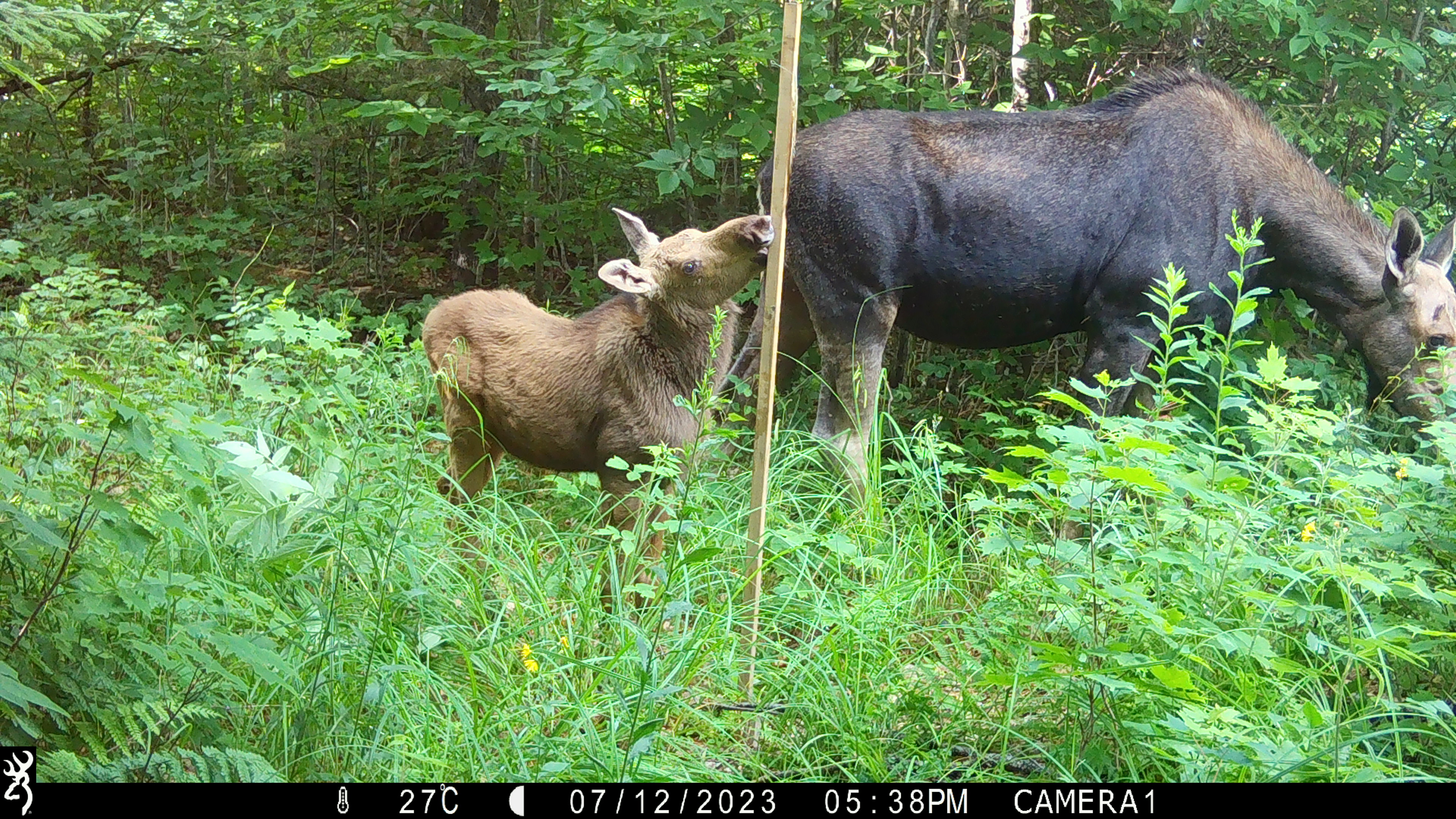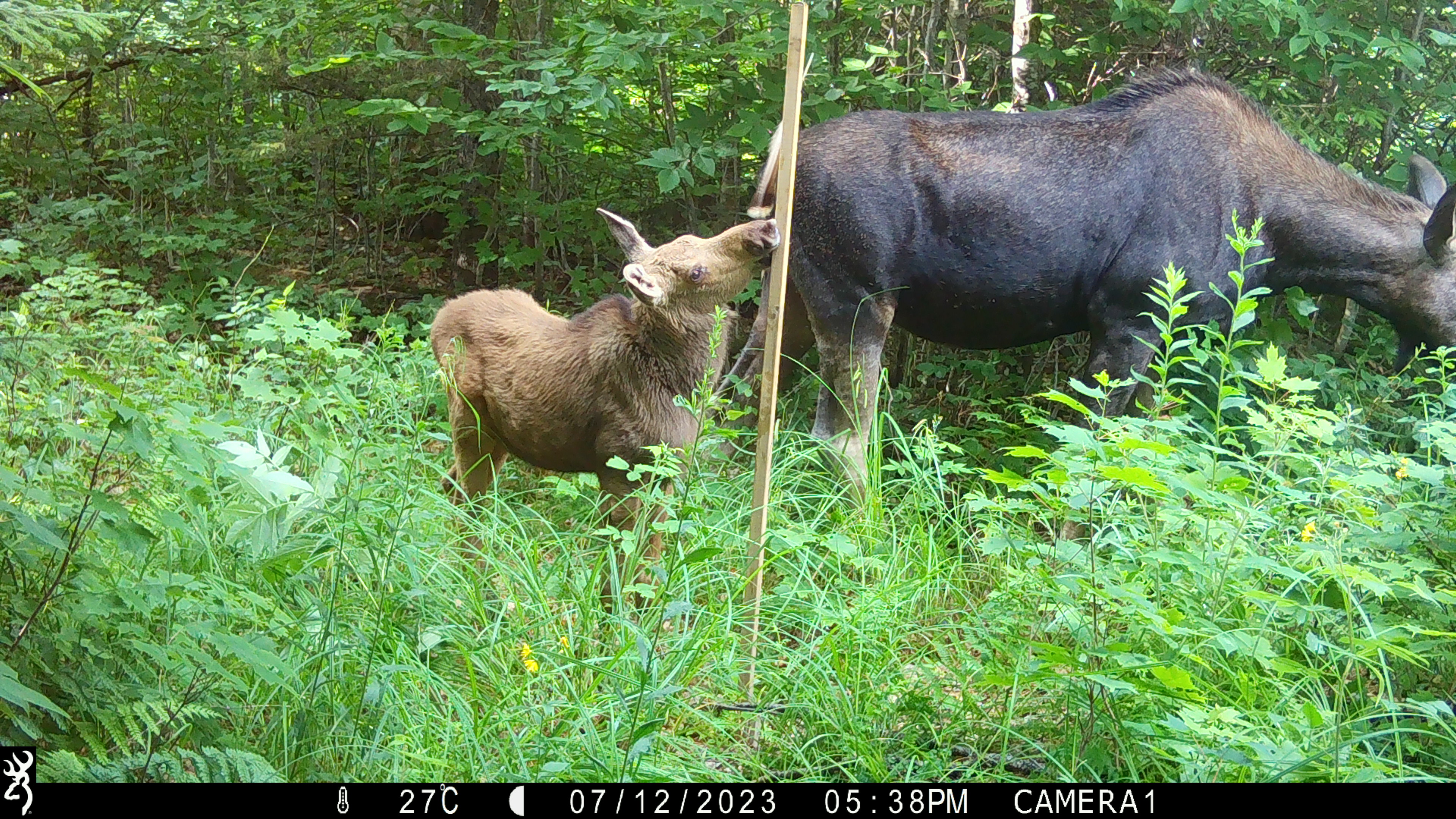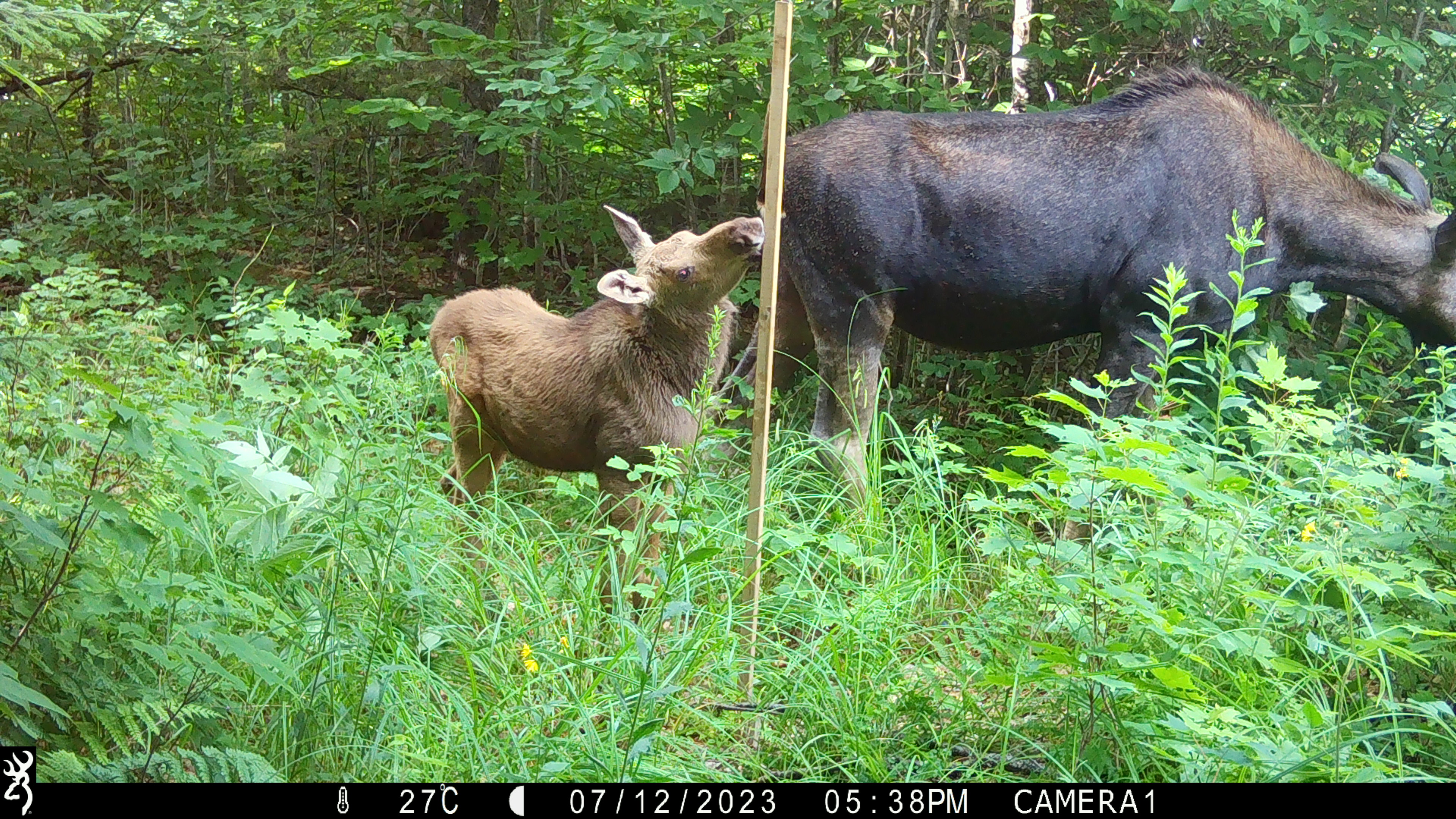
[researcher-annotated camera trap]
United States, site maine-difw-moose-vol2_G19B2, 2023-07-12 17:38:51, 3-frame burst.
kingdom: Animalia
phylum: Chordata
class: Mammalia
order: Artiodactyla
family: Cervidae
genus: Alces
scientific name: Alces alces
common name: moose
Moose (Alces alces).